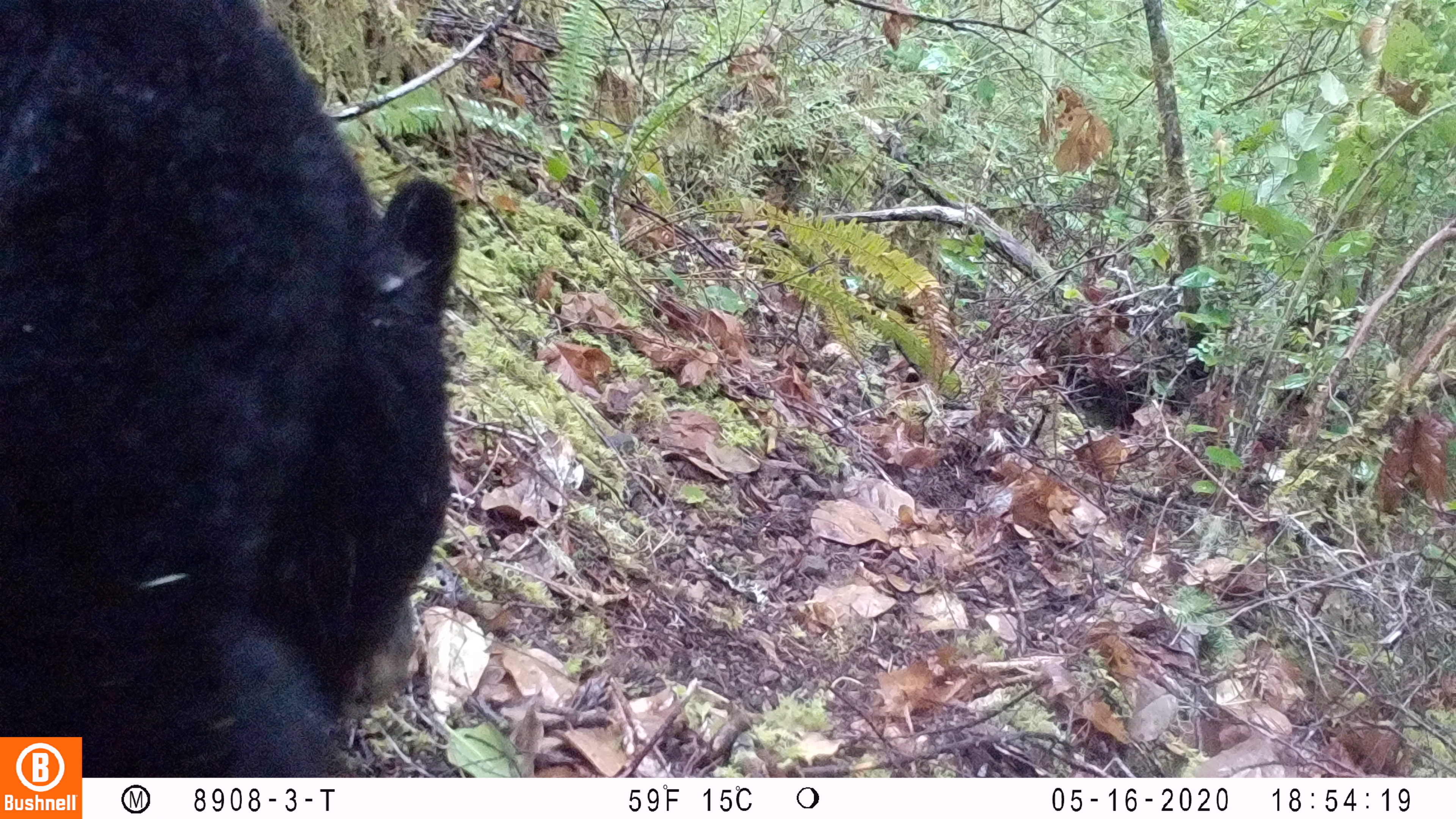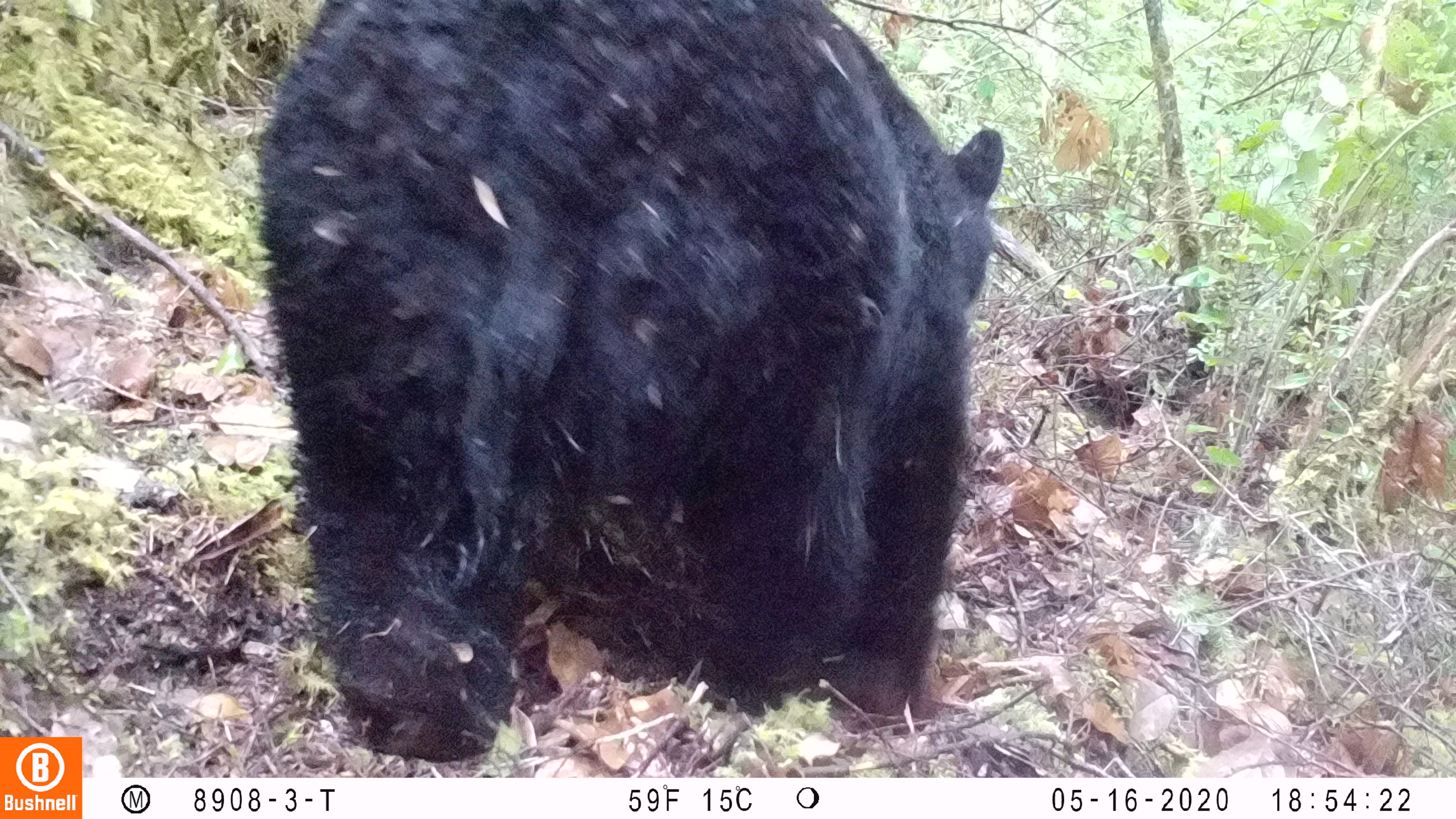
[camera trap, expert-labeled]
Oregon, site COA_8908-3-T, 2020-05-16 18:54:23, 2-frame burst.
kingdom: Animalia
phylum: Chordata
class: Mammalia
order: Carnivora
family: Ursidae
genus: Ursus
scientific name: Ursus americanus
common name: american black bear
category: black bear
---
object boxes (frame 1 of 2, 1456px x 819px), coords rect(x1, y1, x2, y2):
black bear: rect(0, 2, 462, 726)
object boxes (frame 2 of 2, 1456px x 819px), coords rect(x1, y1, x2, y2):
black bear: rect(258, 4, 1030, 764)